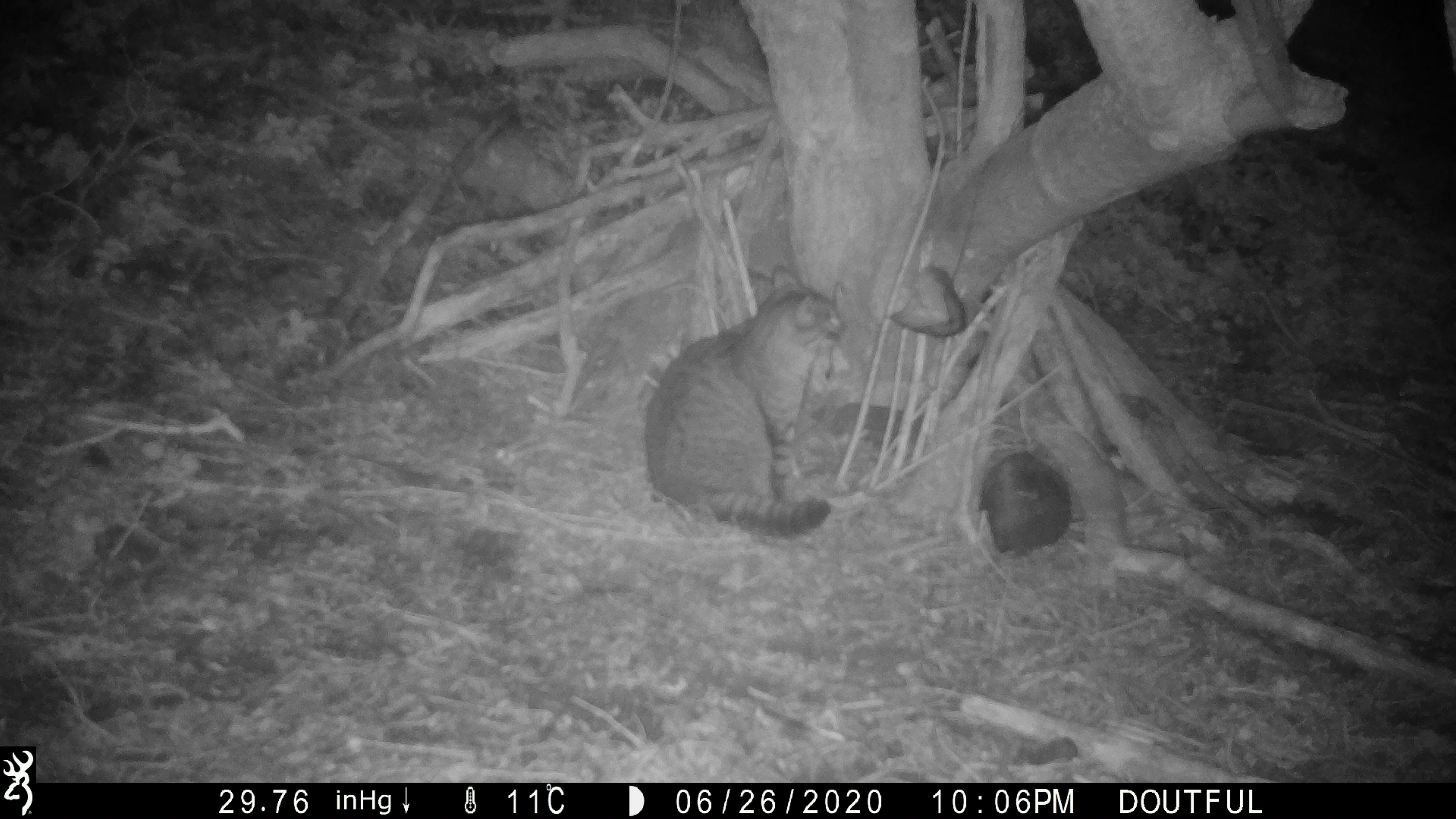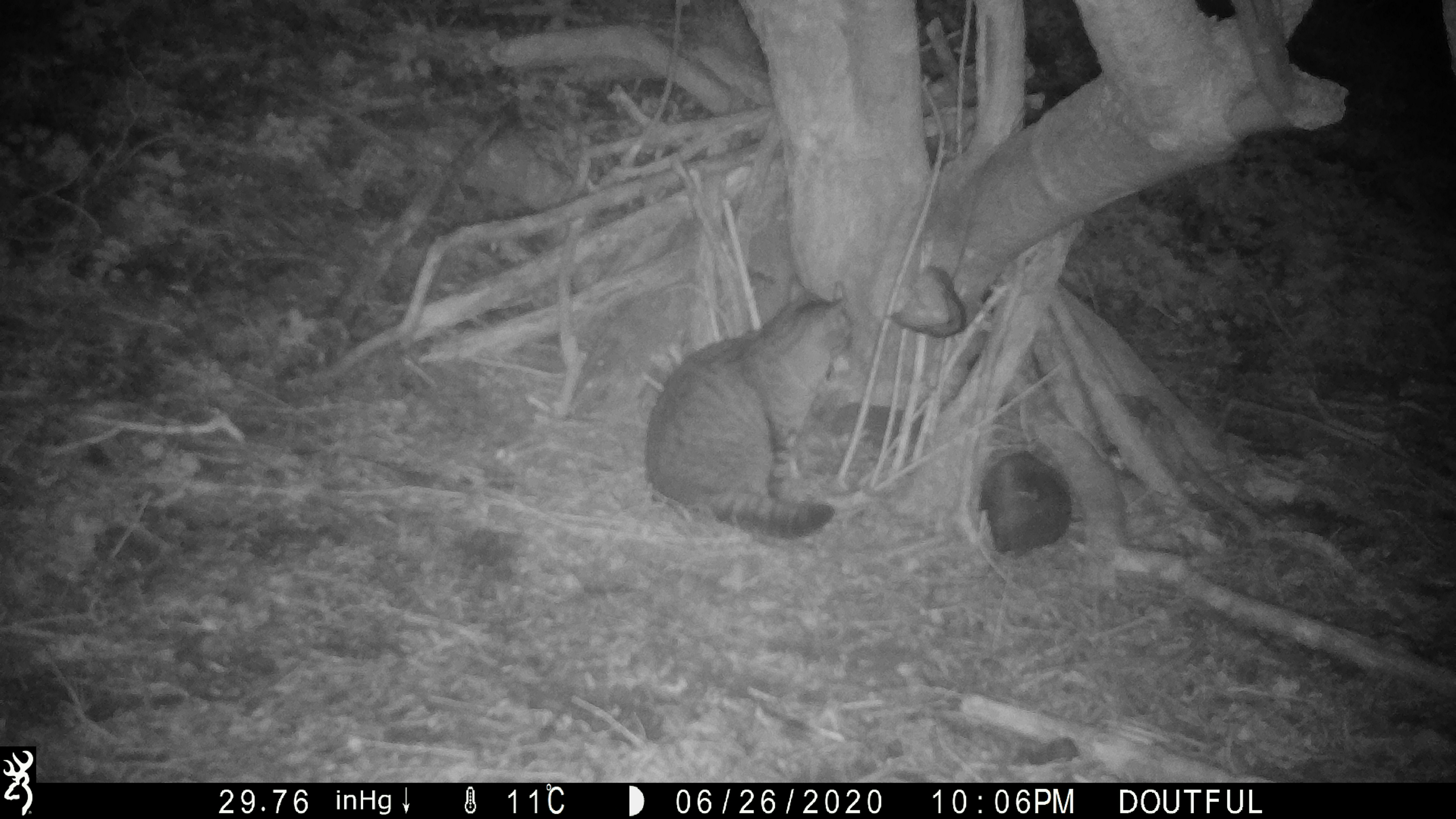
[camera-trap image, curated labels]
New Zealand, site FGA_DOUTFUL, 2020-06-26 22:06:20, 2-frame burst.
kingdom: Animalia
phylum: Chordata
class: Mammalia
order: Carnivora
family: Felidae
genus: Felis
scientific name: Felis catus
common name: domestic cat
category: cat